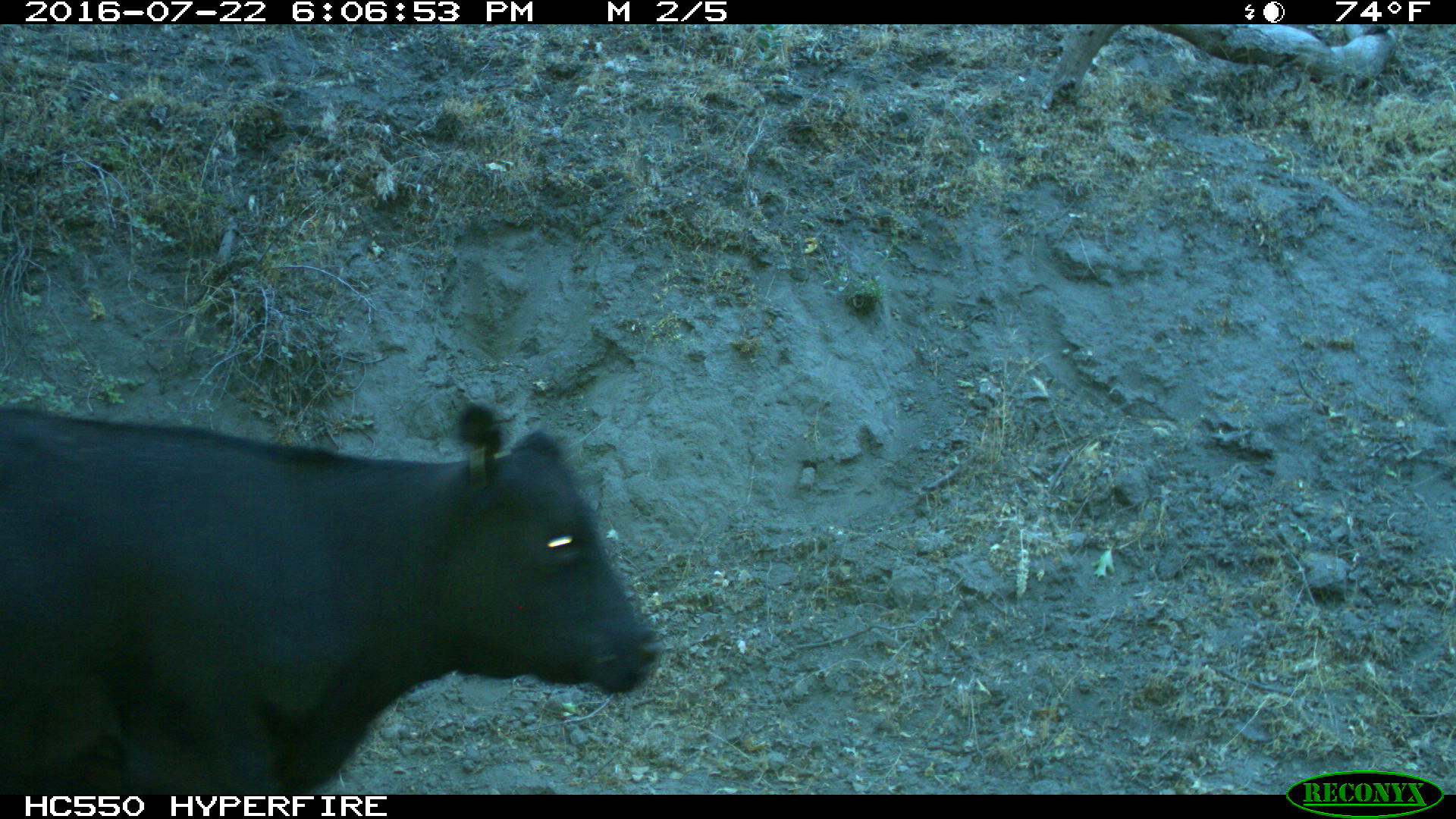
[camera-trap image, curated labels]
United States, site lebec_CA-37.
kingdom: Animalia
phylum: Chordata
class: Mammalia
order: Artiodactyla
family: Bovidae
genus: Bos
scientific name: Bos taurus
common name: domestic cow